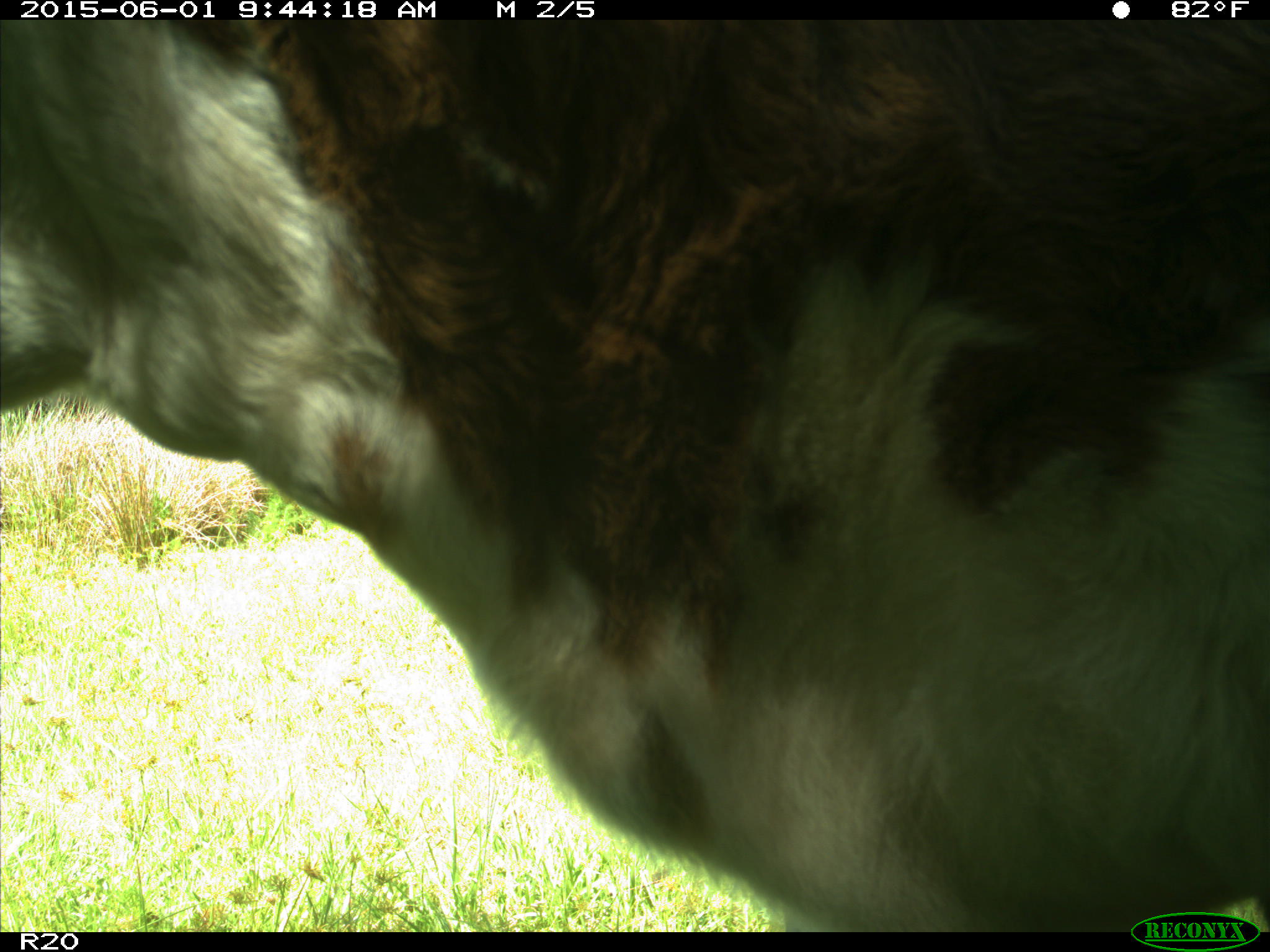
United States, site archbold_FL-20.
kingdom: Animalia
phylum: Chordata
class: Mammalia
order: Artiodactyla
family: Bovidae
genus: Bos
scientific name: Bos taurus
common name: domestic cow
Bos taurus (domestic cow).